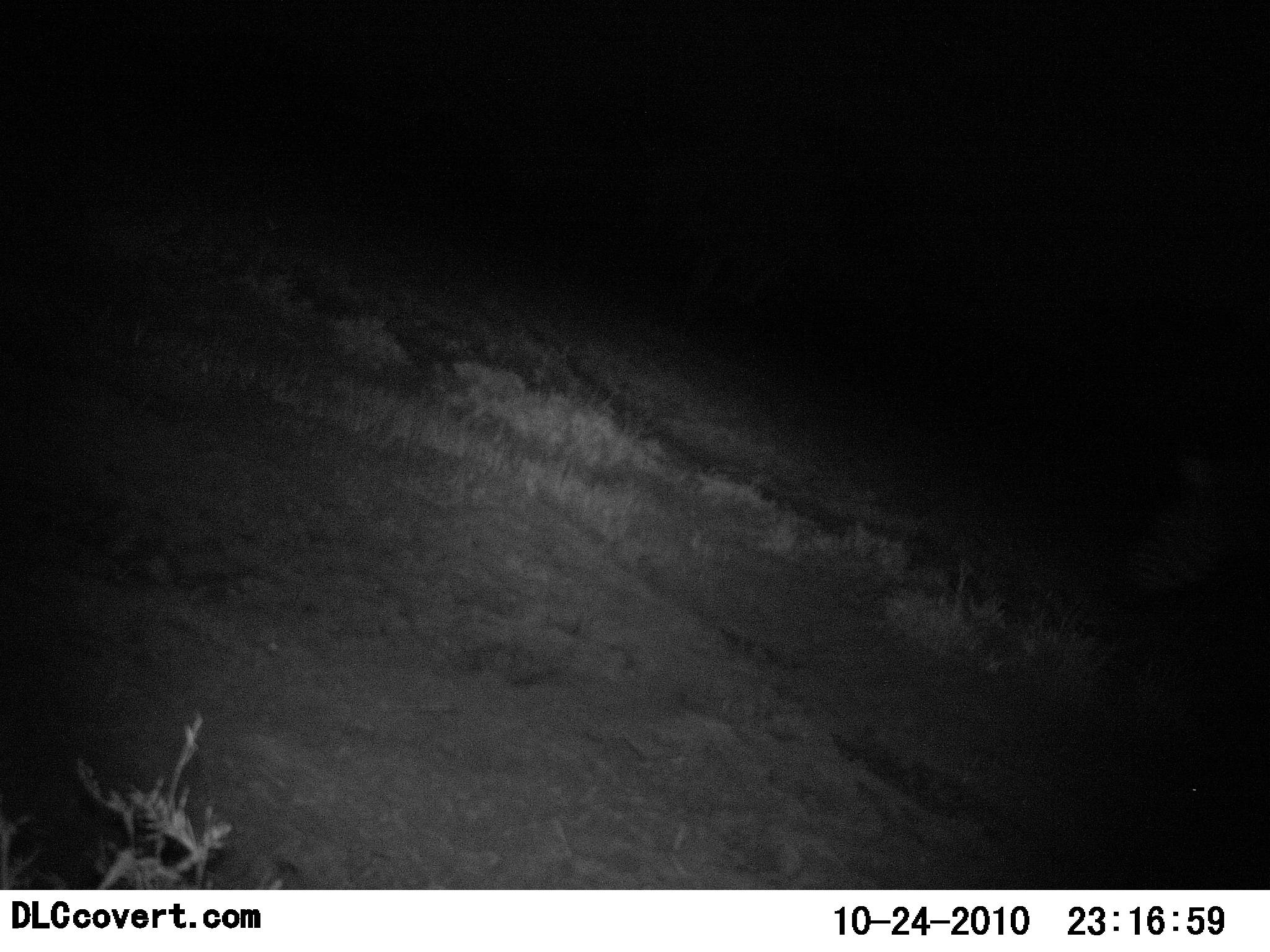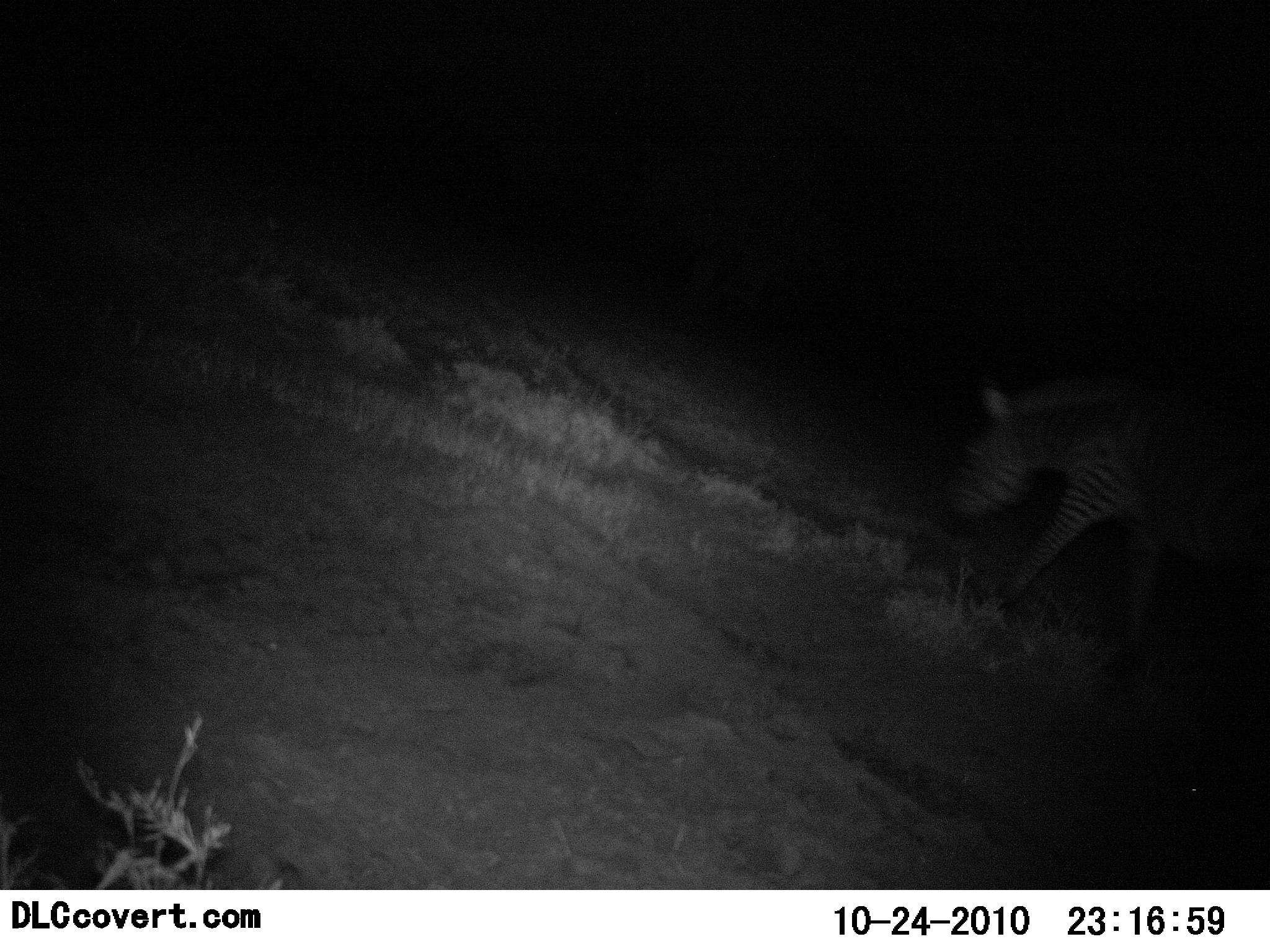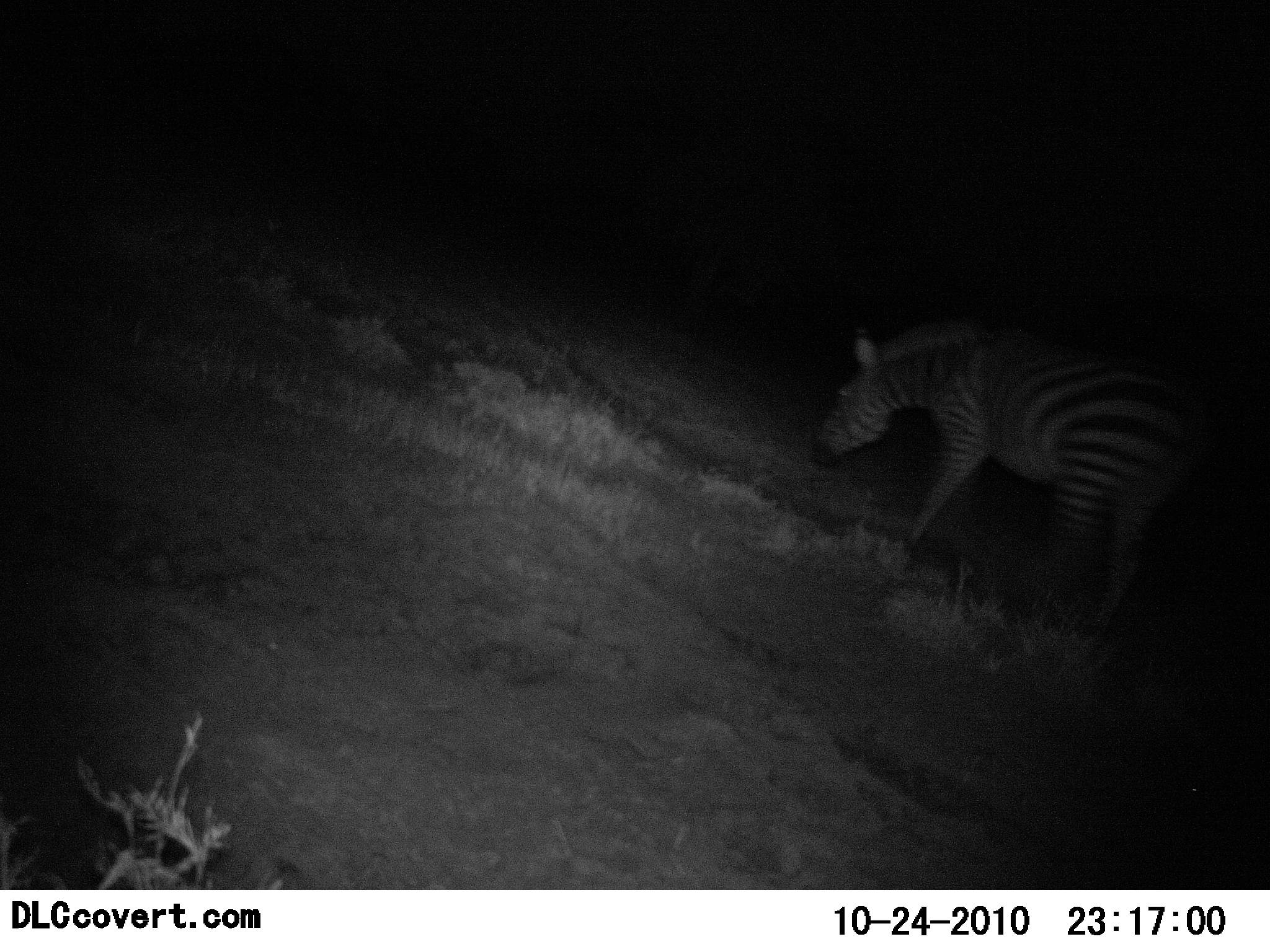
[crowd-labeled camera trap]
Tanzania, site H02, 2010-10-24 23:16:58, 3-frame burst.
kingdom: Animalia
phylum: Chordata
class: Mammalia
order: Perissodactyla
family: Equidae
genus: Equus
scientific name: Equus quagga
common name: plains zebra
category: zebra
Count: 1.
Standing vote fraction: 5%.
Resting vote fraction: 0%.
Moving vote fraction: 84%.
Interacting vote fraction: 0%.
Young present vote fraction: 0%.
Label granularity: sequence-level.